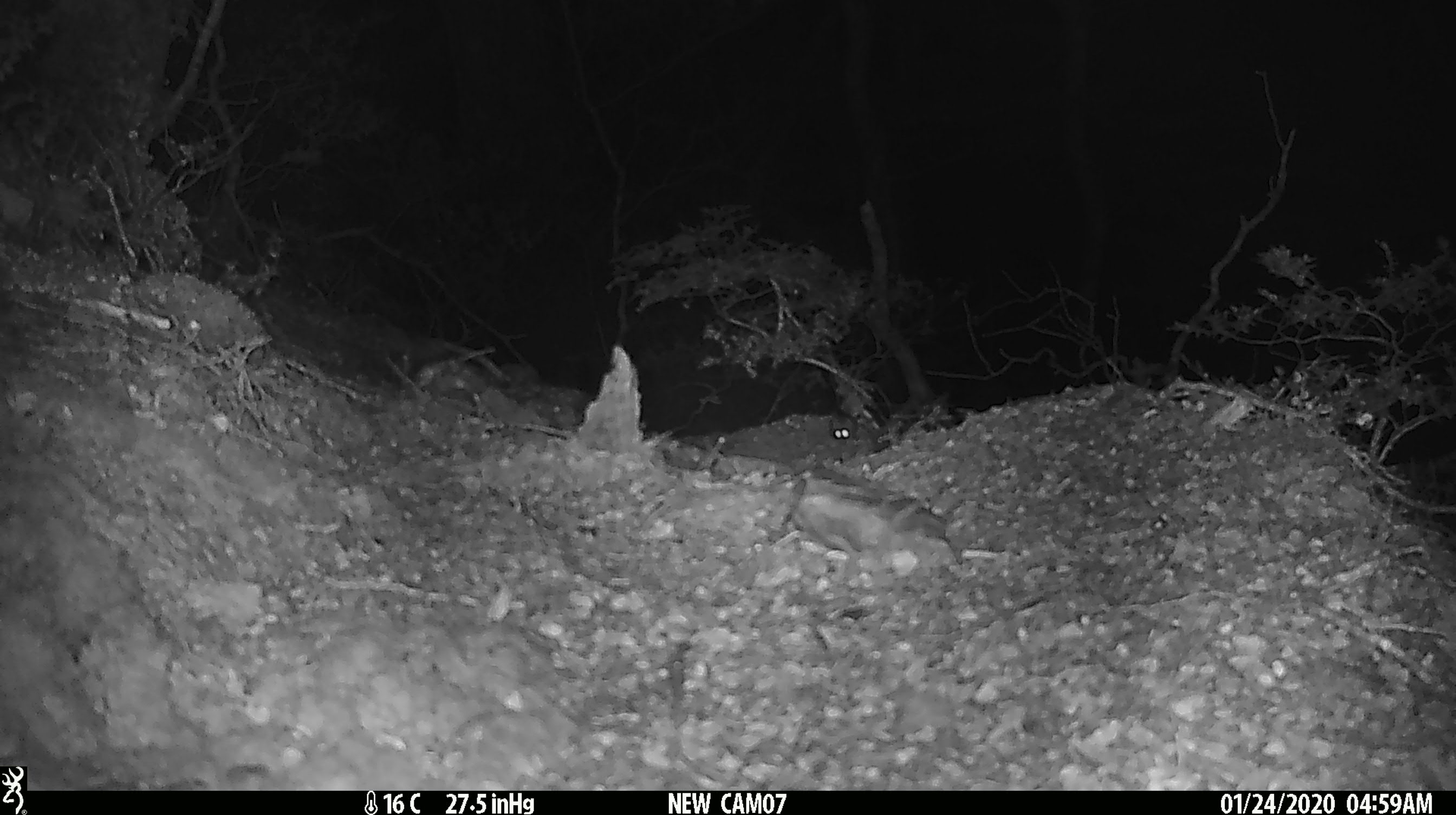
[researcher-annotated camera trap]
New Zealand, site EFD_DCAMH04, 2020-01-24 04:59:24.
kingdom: Animalia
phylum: Chordata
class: Mammalia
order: Rodentia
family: Muridae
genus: Mus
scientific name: Mus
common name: mouse